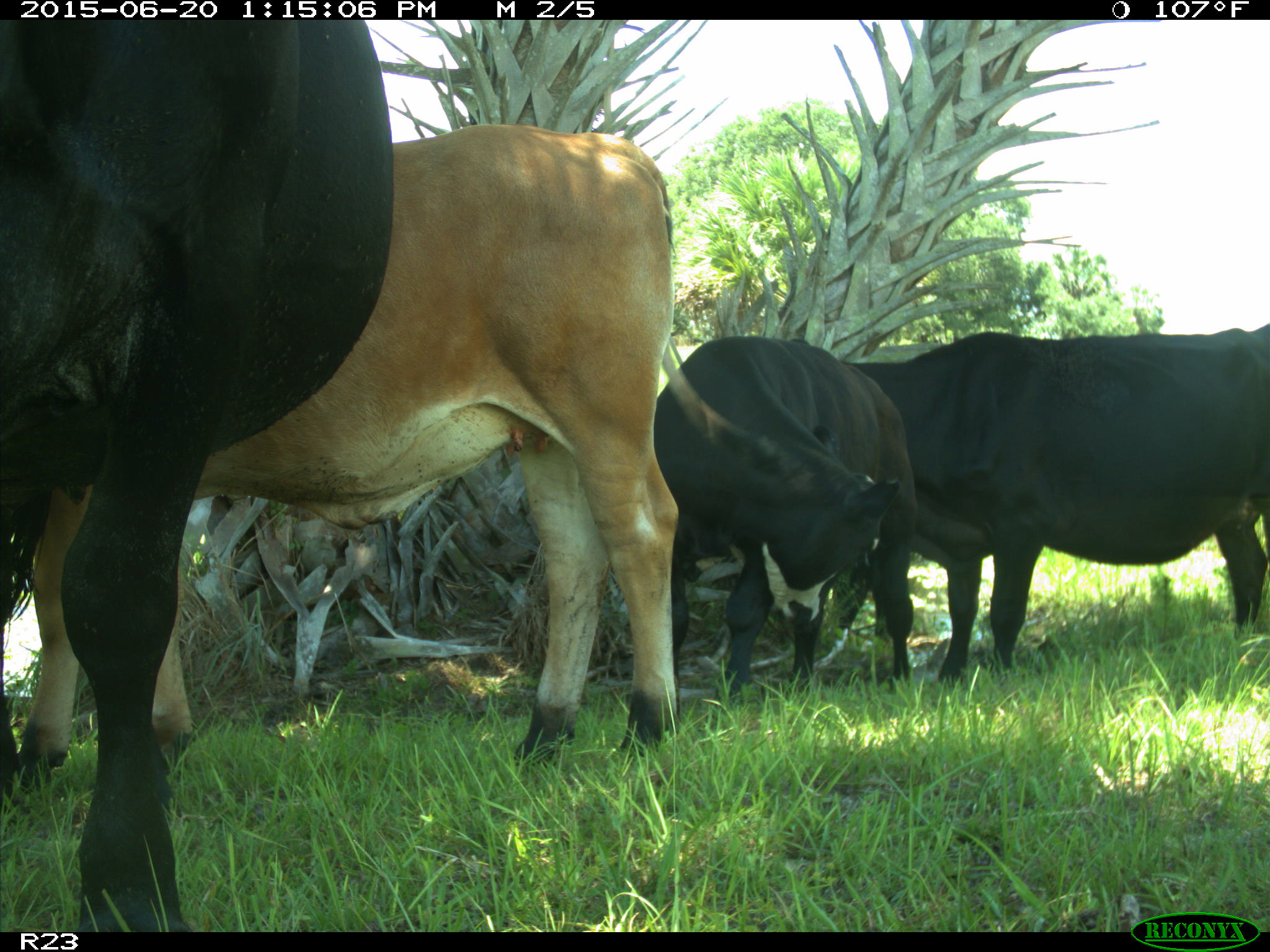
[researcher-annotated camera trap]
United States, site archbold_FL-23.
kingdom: Animalia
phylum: Chordata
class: Mammalia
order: Artiodactyla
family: Bovidae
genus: Bos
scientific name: Bos taurus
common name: domestic cow